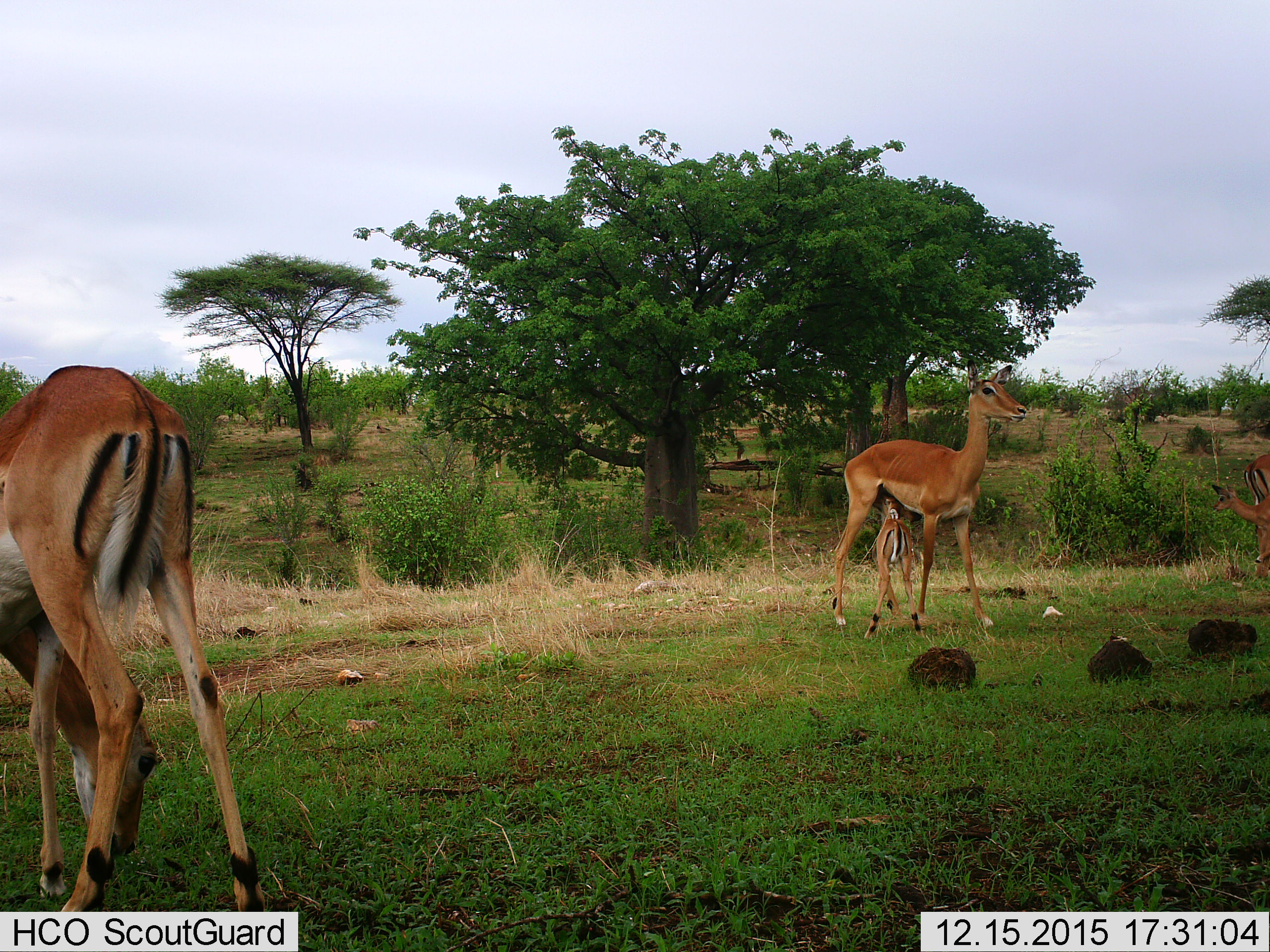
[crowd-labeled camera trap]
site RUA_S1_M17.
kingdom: Animalia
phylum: Chordata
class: Mammalia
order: Artiodactyla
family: Bovidae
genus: Aepyceros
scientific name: Aepyceros melampus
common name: impala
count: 5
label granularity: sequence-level